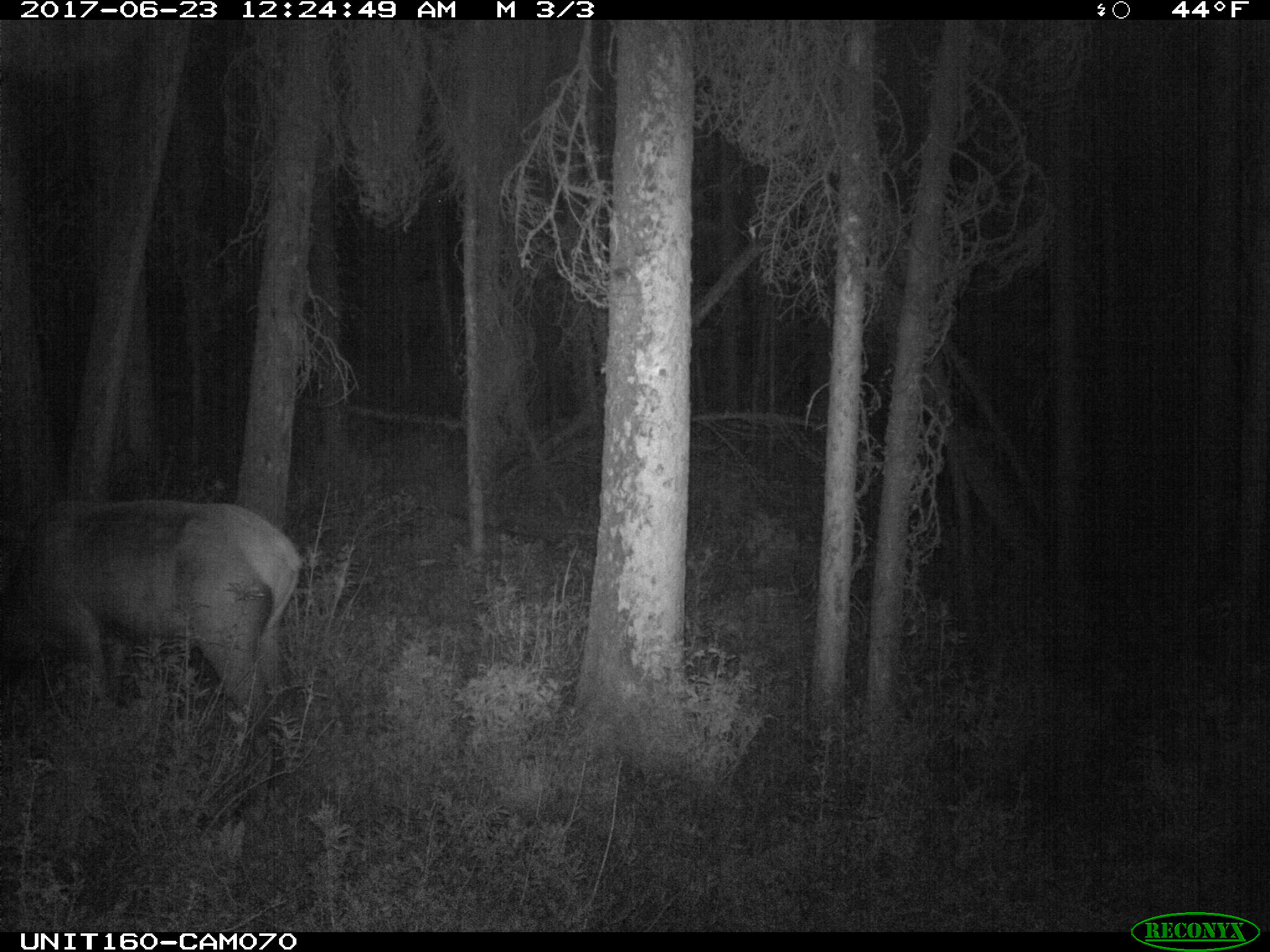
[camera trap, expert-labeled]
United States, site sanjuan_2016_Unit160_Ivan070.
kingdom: Animalia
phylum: Chordata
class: Mammalia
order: Artiodactyla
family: Cervidae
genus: Cervus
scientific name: Cervus elaphus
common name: red deer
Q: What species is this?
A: Cervus elaphus (red deer).